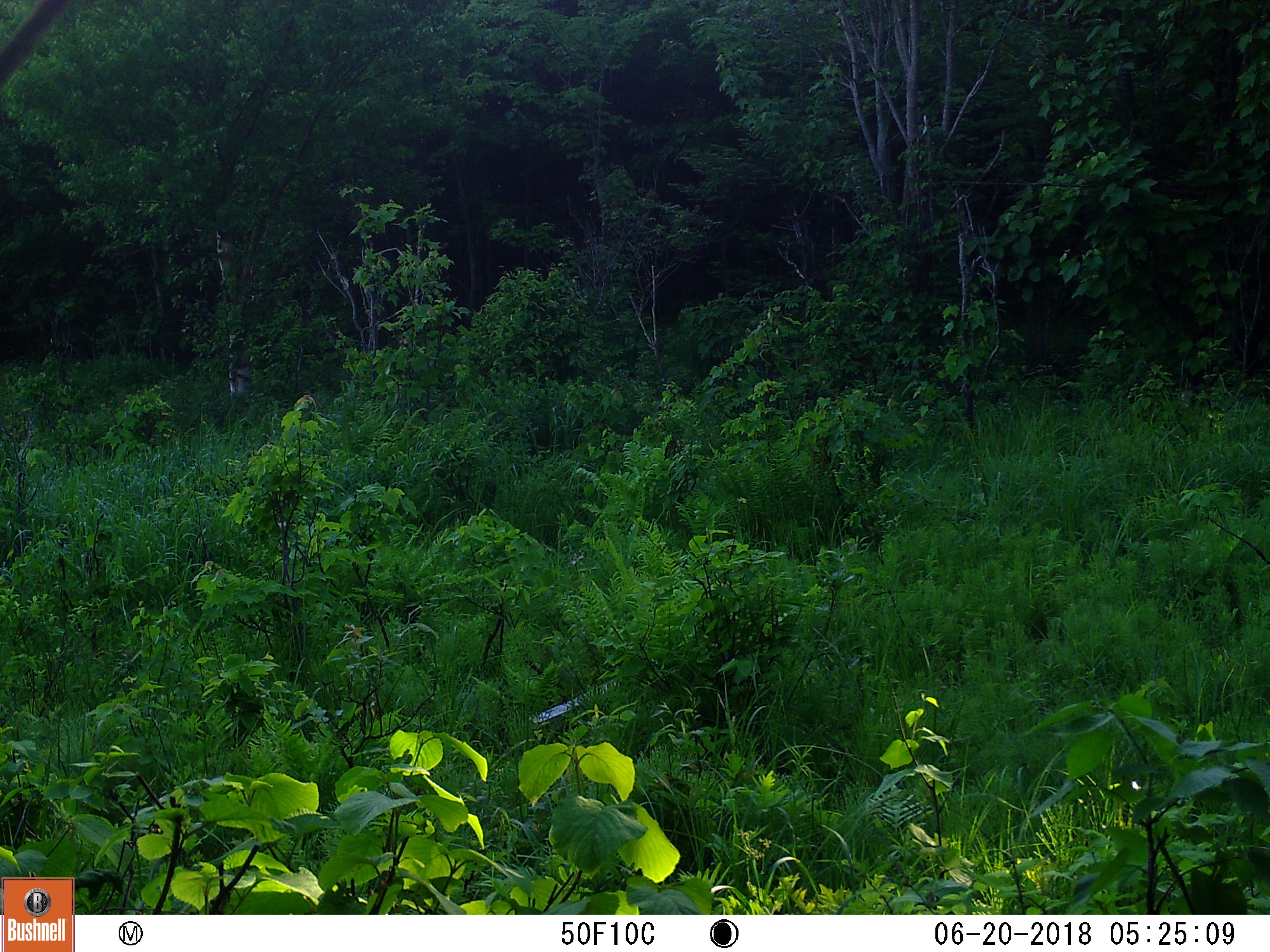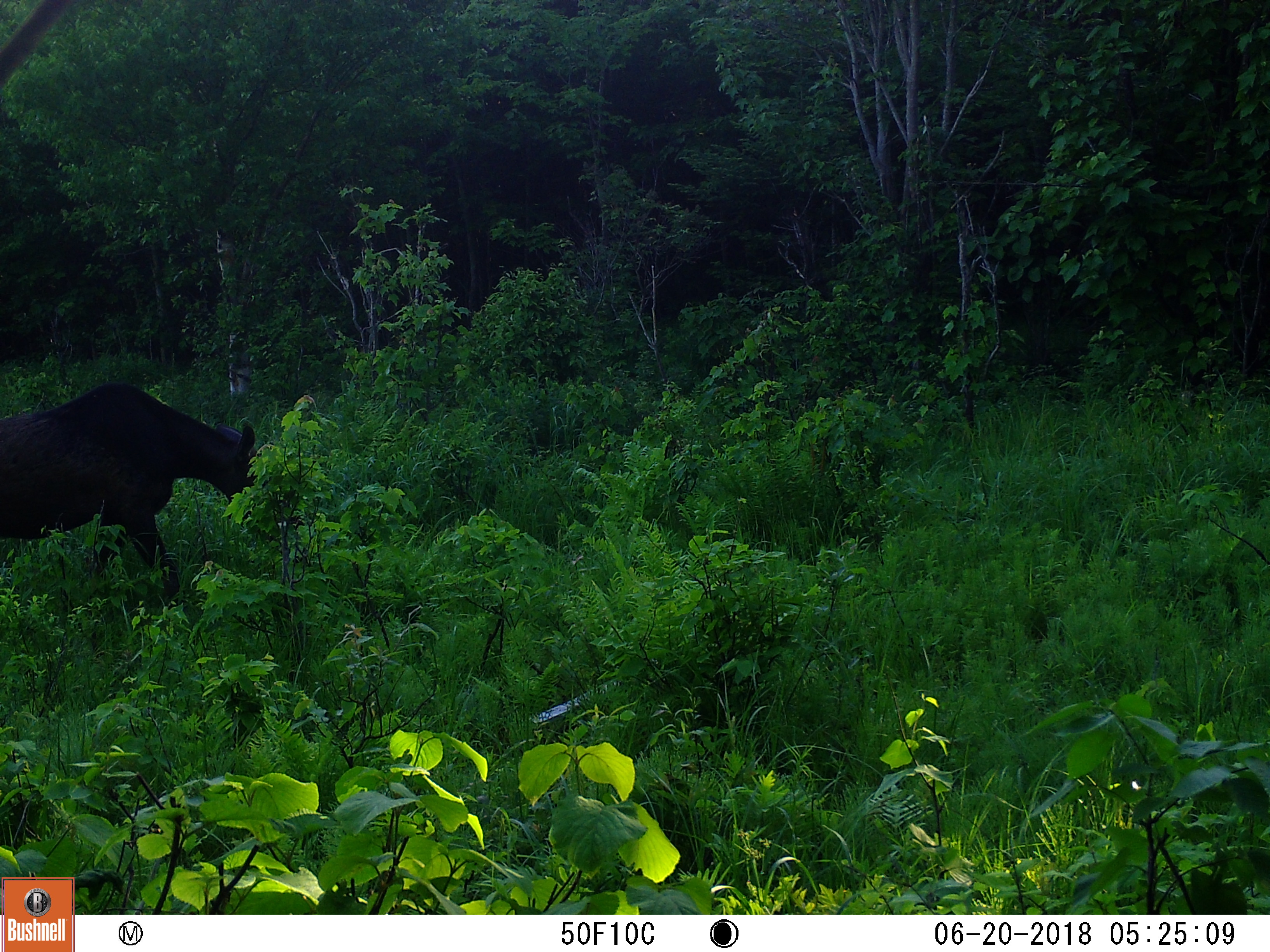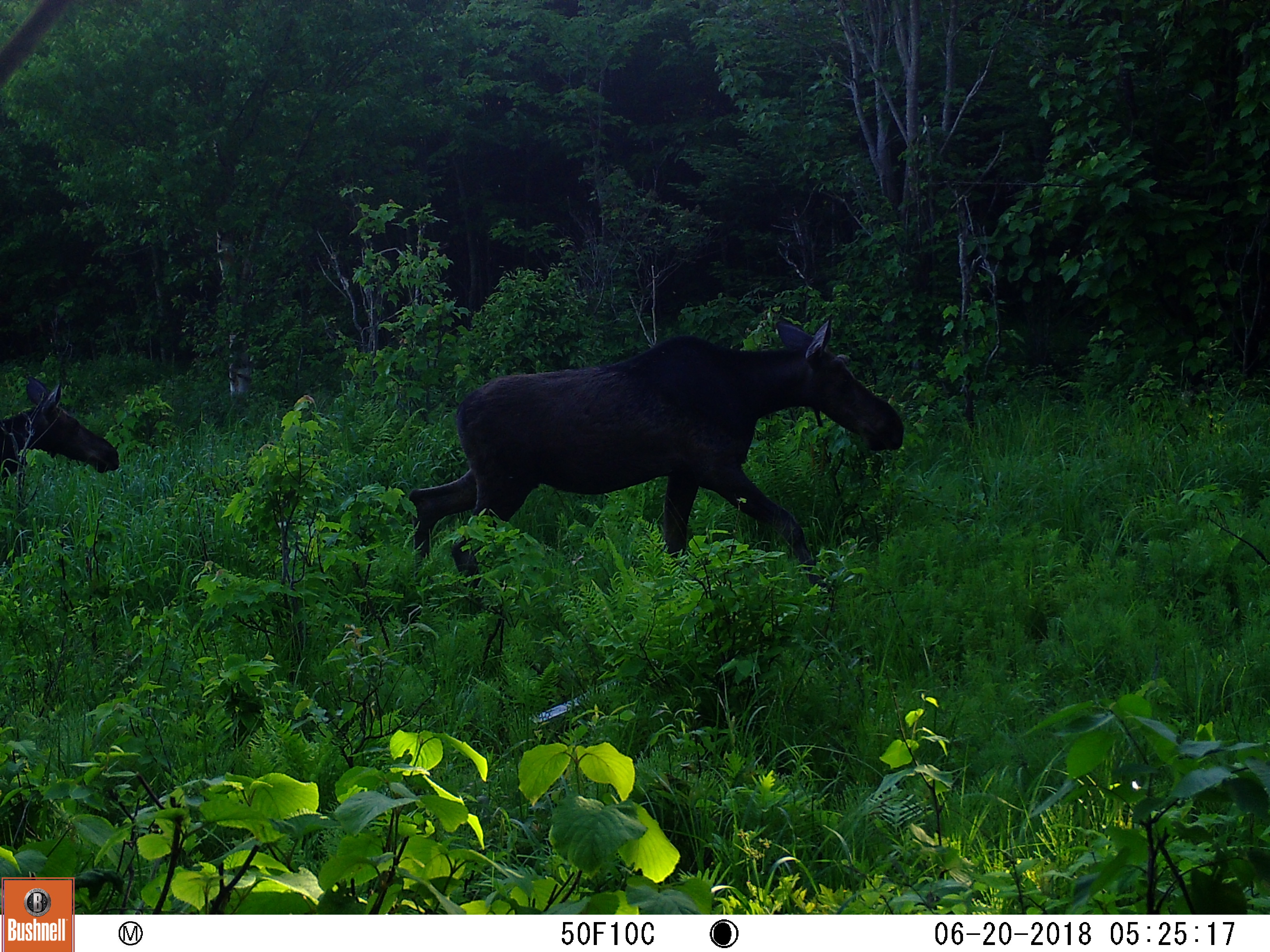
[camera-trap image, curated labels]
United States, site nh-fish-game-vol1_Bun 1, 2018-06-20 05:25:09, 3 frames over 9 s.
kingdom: Animalia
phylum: Chordata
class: Mammalia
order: Artiodactyla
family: Cervidae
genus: Alces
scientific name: Alces alces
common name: moose